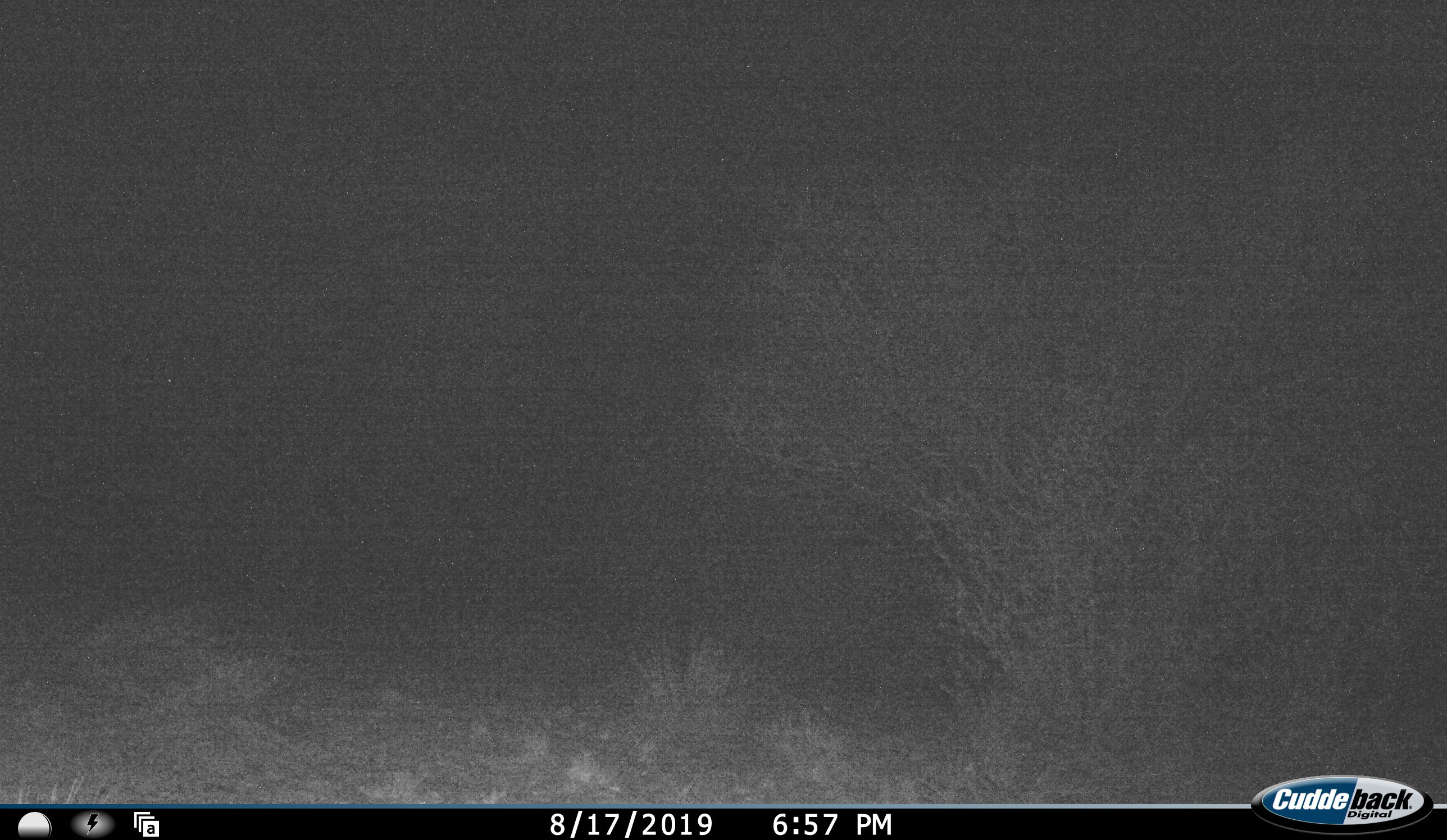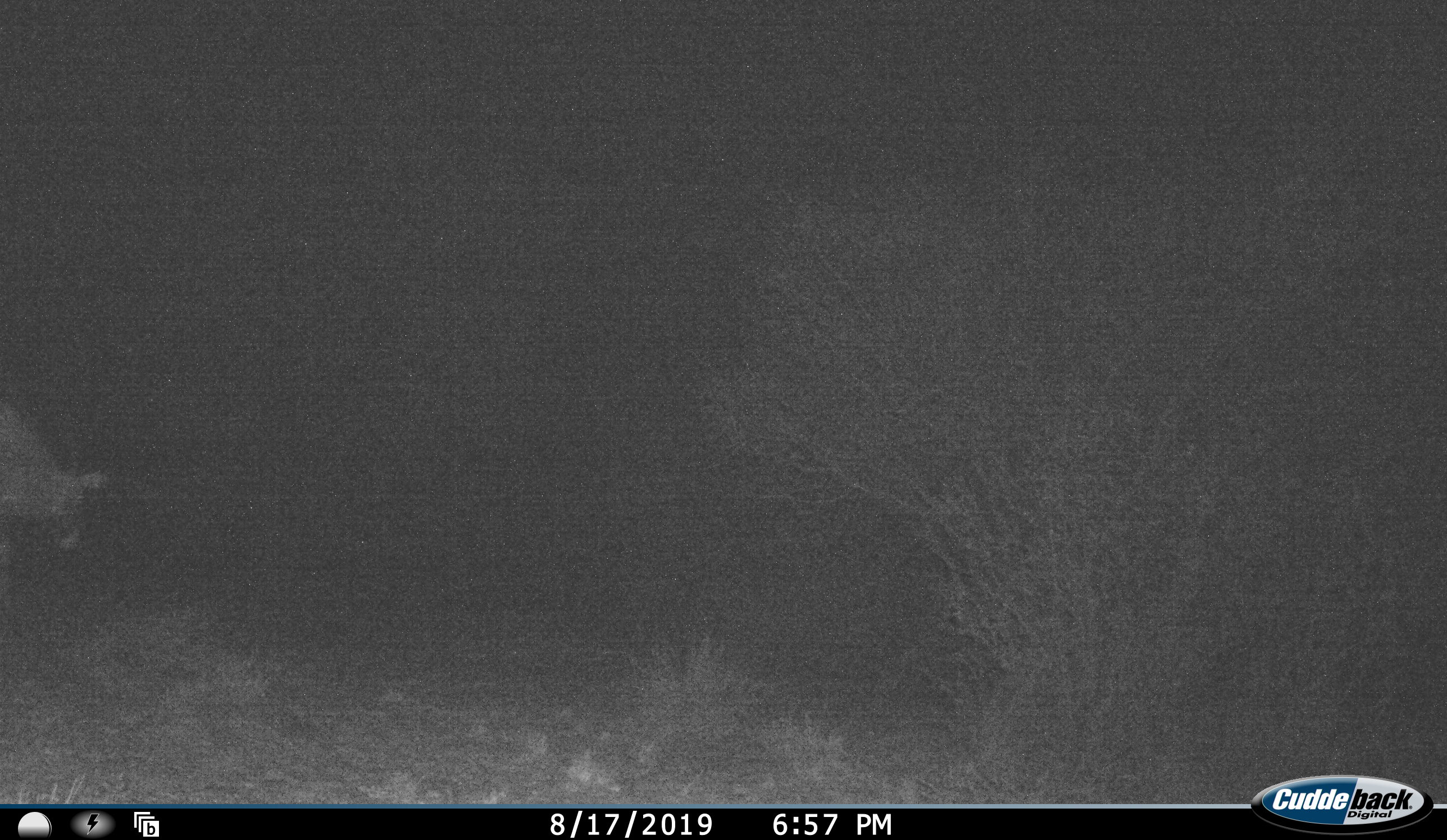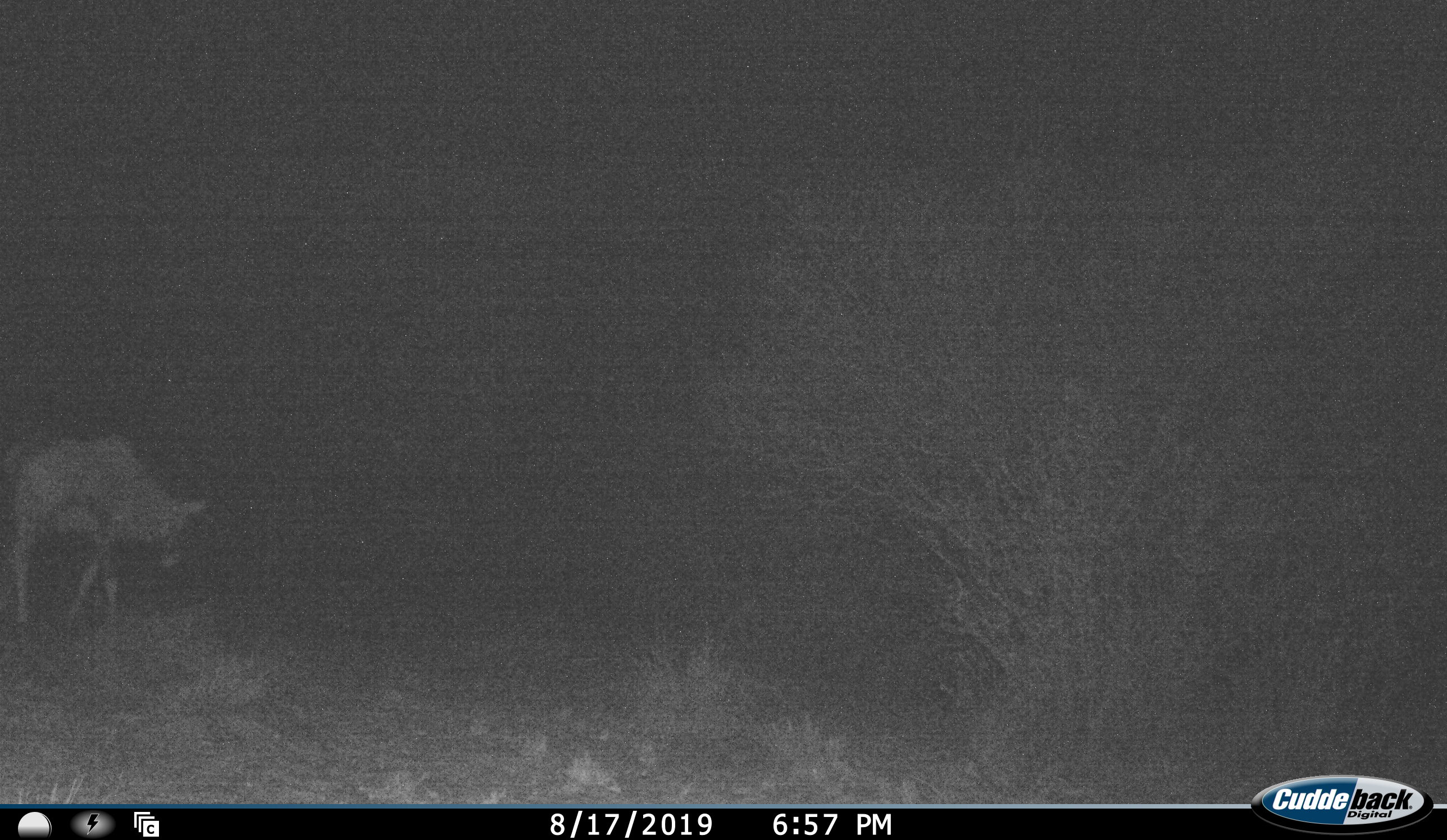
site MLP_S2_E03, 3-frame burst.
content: unidentified animal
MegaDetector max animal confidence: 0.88